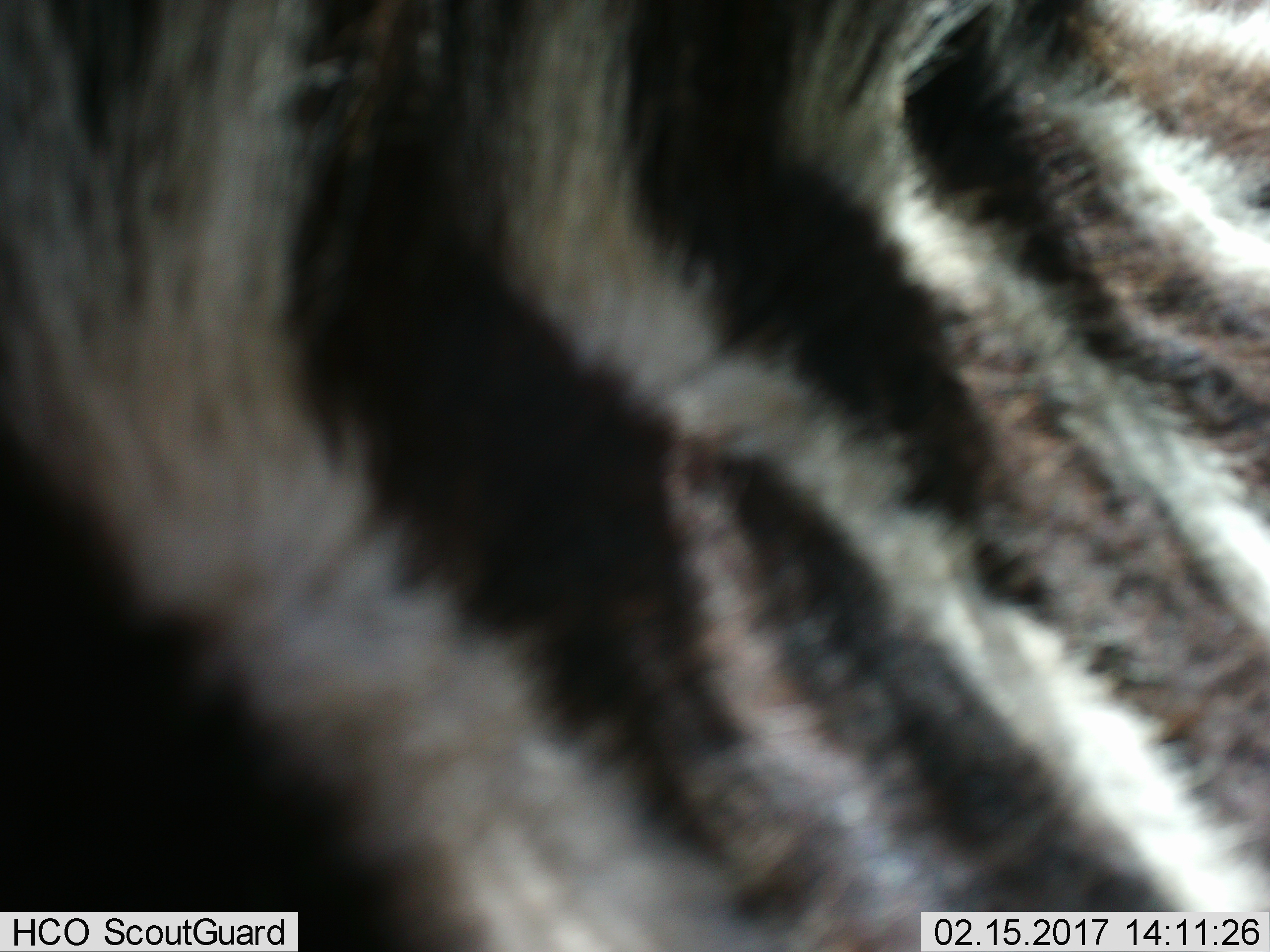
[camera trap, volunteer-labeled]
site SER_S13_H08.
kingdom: Animalia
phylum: Chordata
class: Mammalia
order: Perissodactyla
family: Equidae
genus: Equus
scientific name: Equus quagga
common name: plains zebra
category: zebraplains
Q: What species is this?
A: Zebraplains (plains zebra) (Equus quagga).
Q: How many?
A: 1.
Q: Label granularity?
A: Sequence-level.